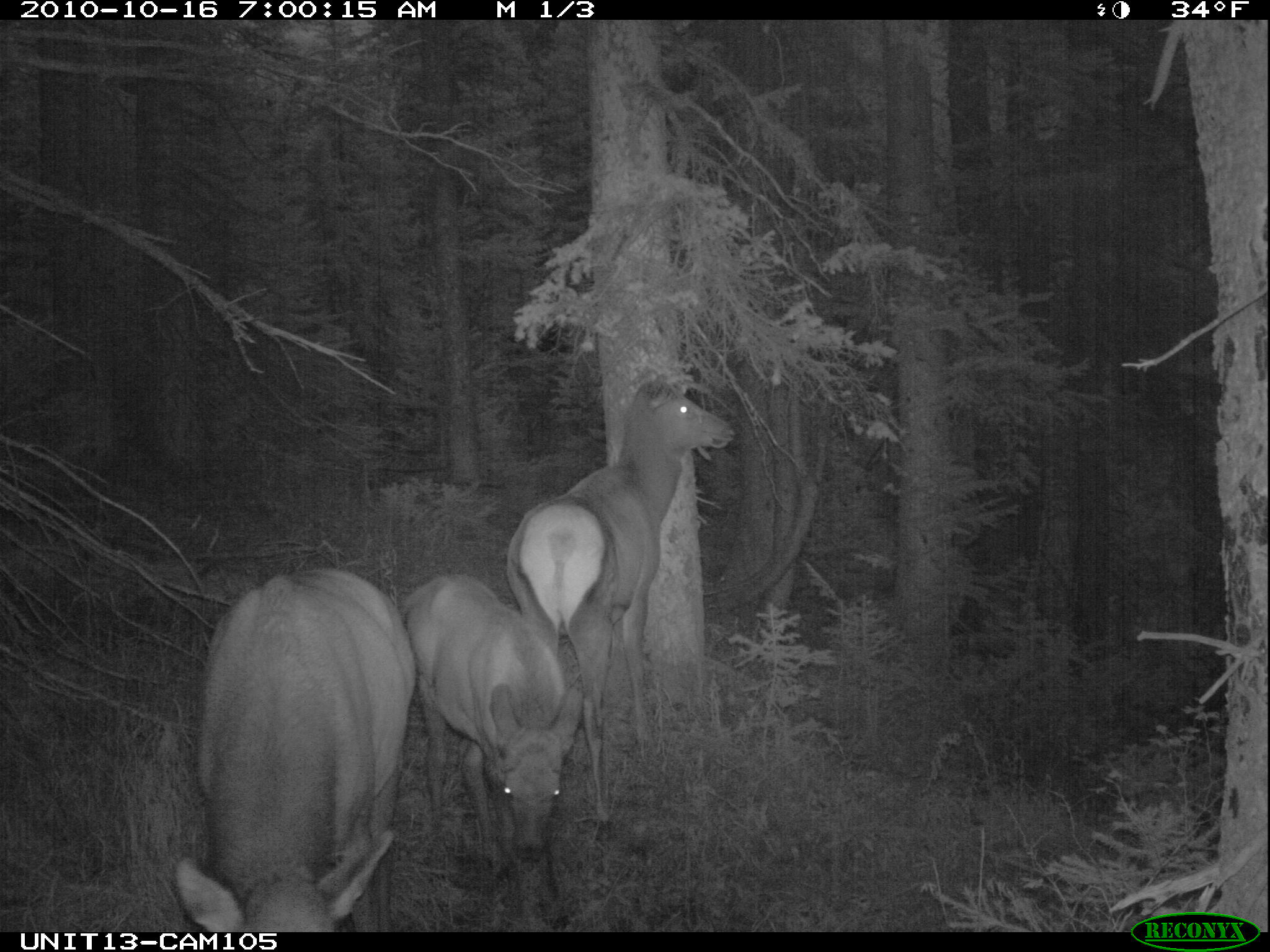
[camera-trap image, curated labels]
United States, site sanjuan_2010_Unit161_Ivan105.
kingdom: Animalia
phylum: Chordata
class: Mammalia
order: Artiodactyla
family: Cervidae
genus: Cervus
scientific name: Cervus elaphus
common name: red deer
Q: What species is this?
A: Cervus elaphus (red deer).